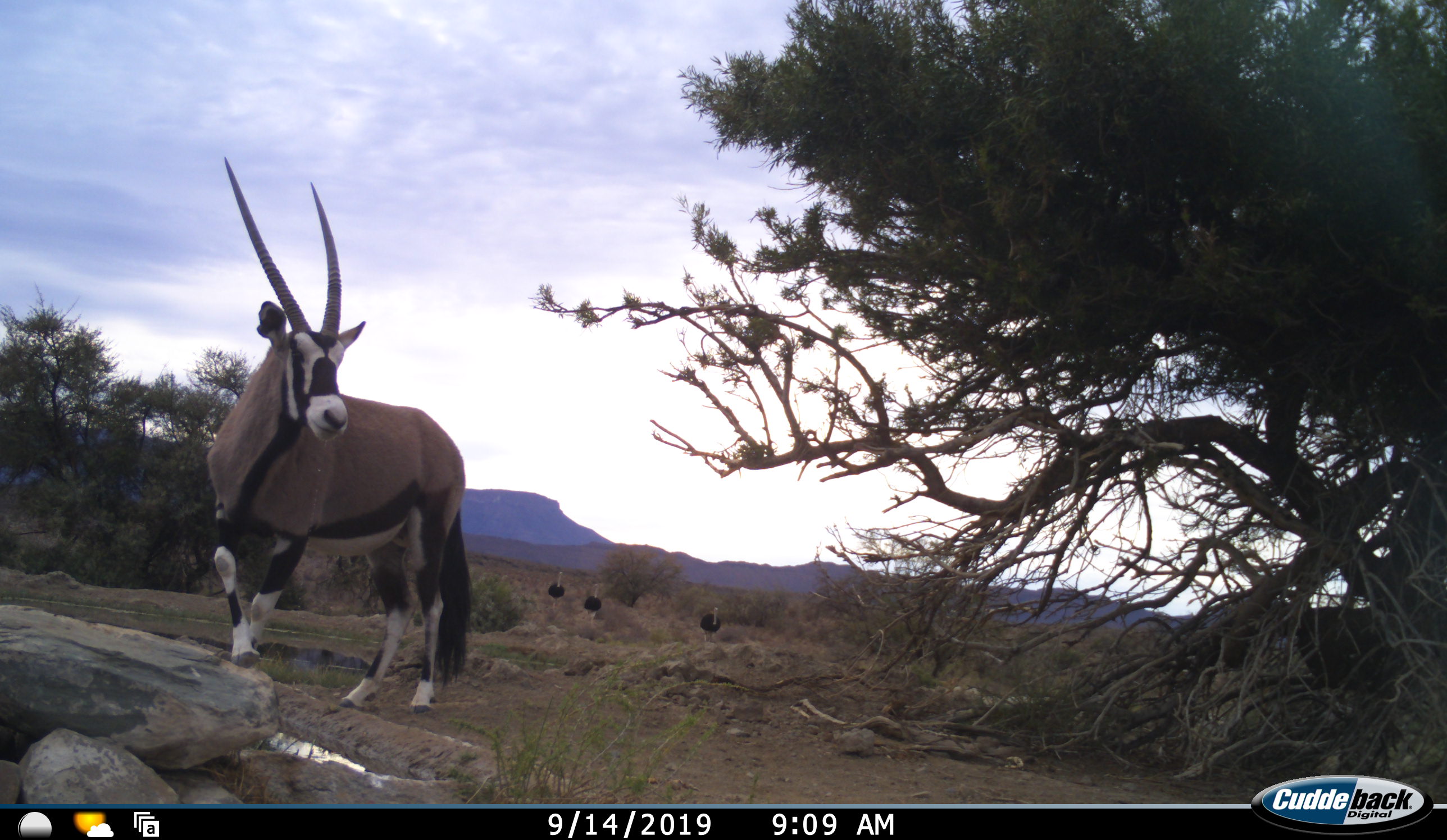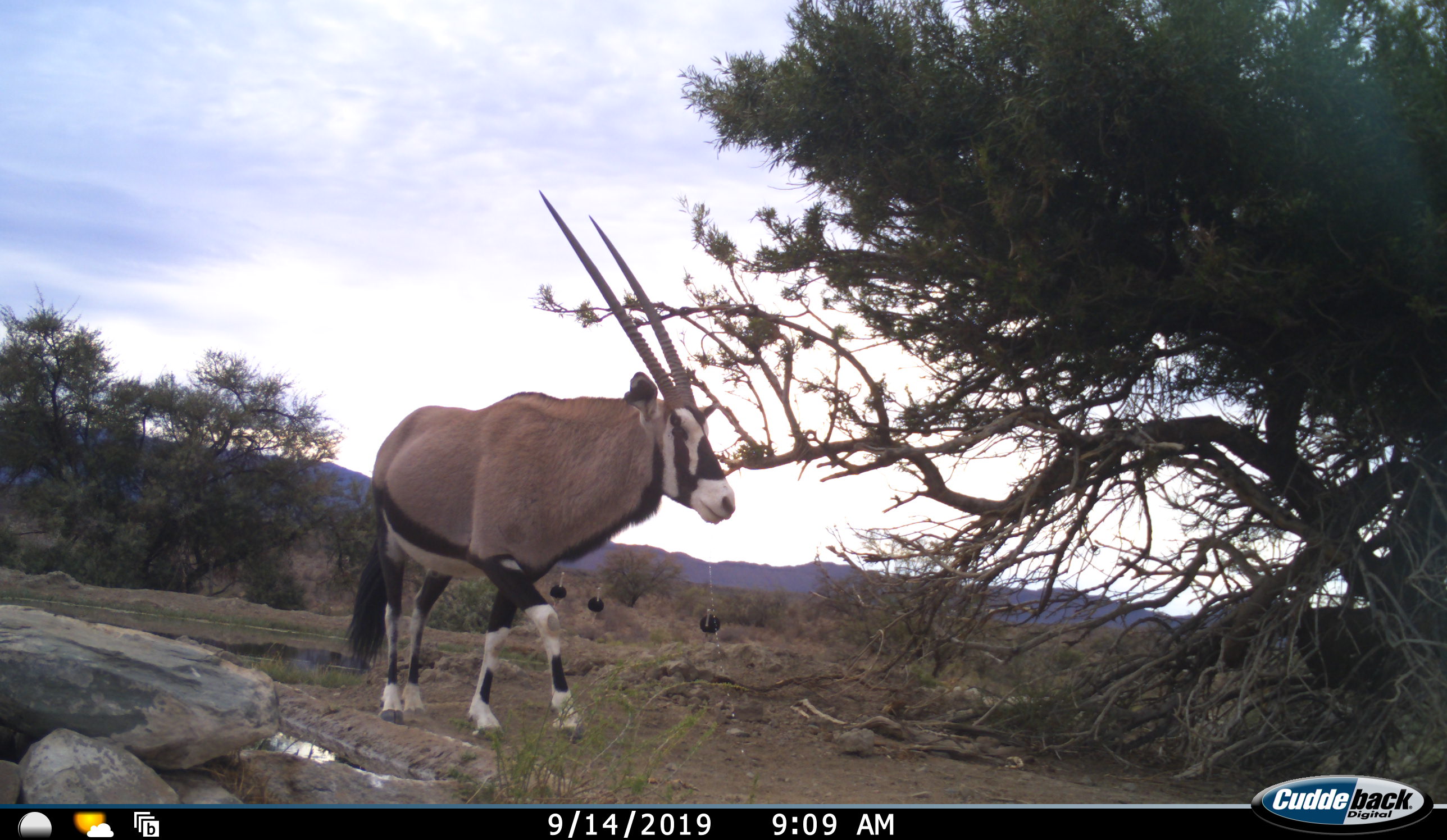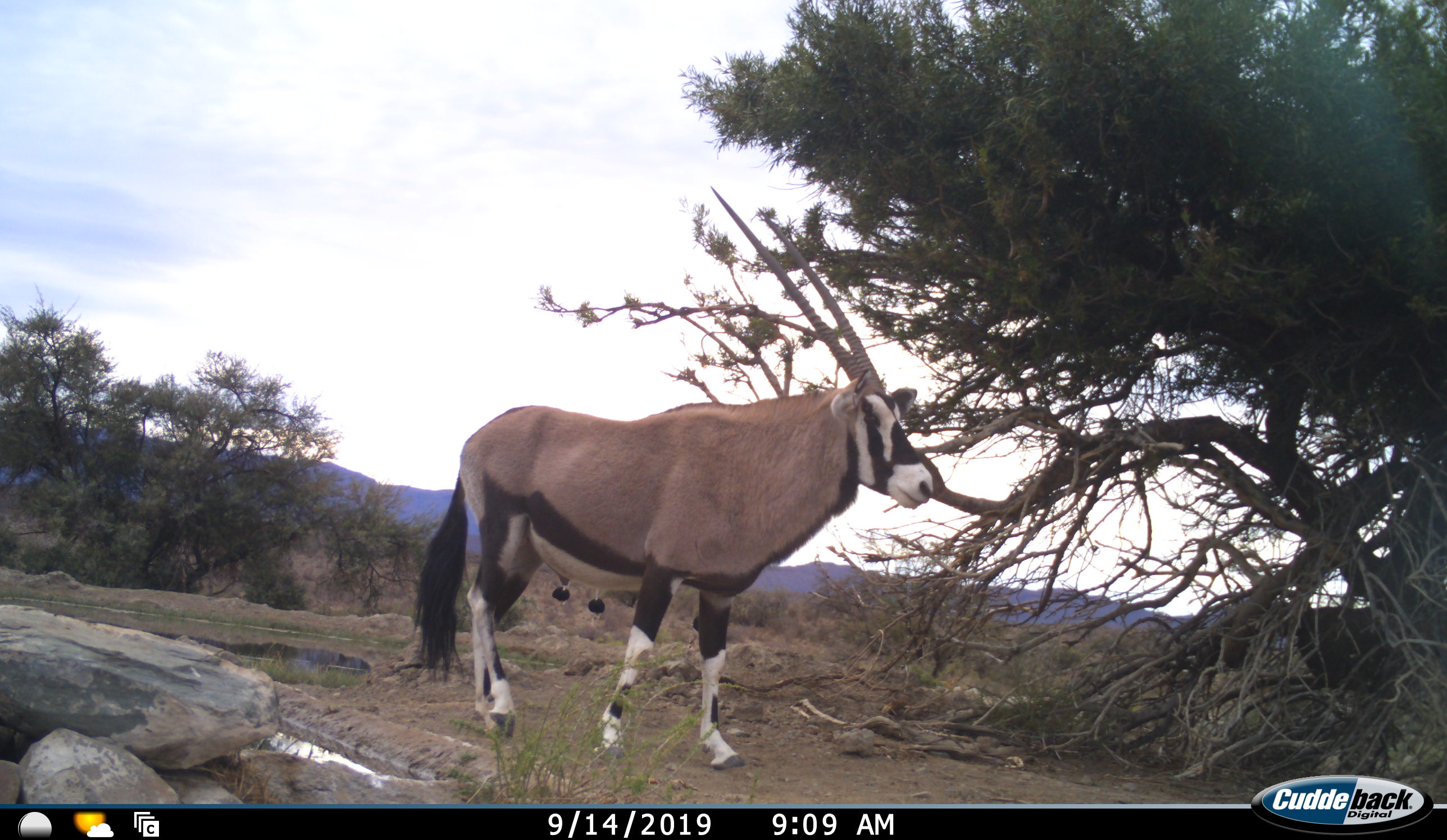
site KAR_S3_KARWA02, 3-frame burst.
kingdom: Animalia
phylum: Chordata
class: Mammalia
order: Artiodactyla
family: Bovidae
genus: Oryx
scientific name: Oryx gazella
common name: gemsbok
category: oryx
Oryx (gemsbok) (Oryx gazella), count 1. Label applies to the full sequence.